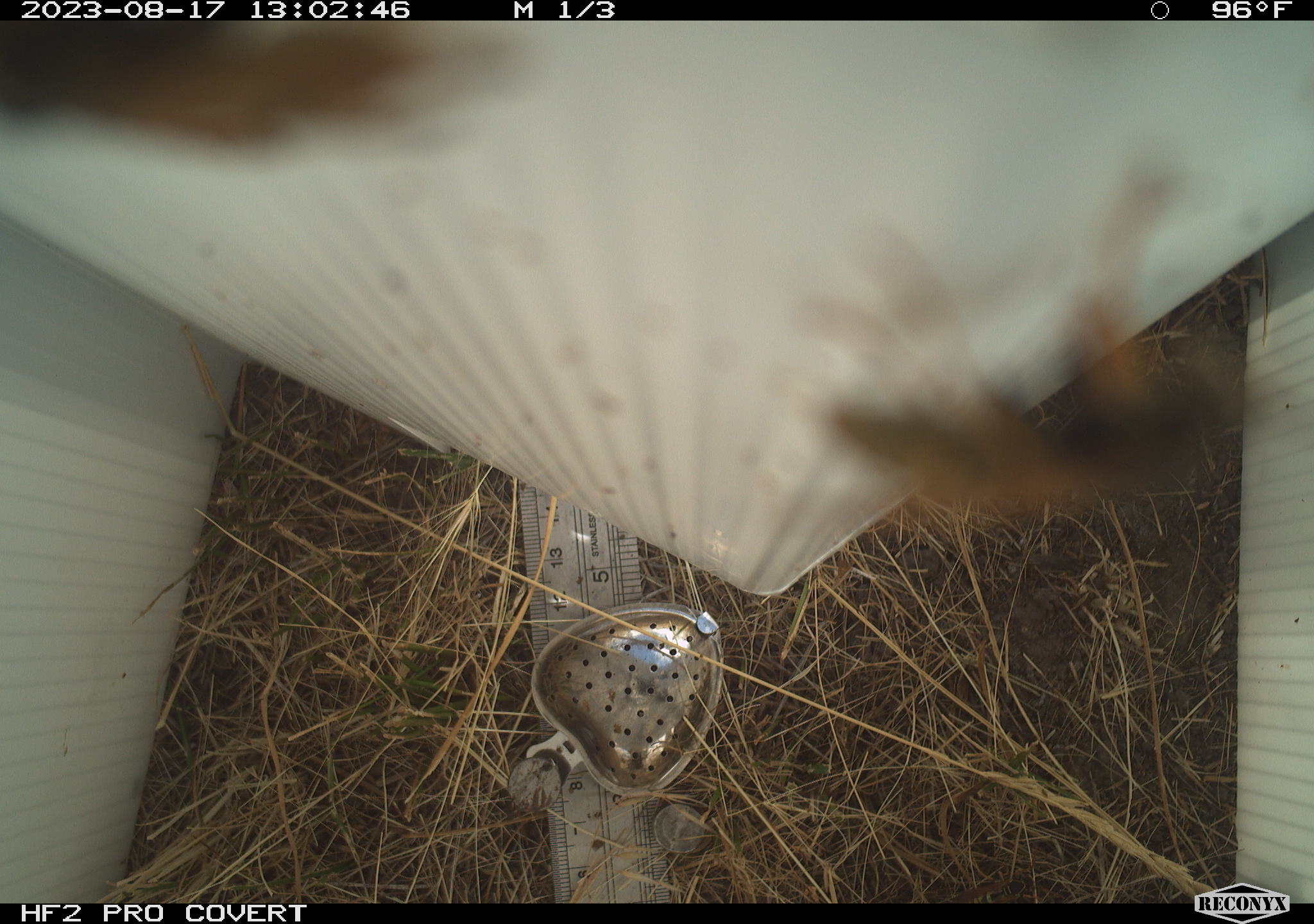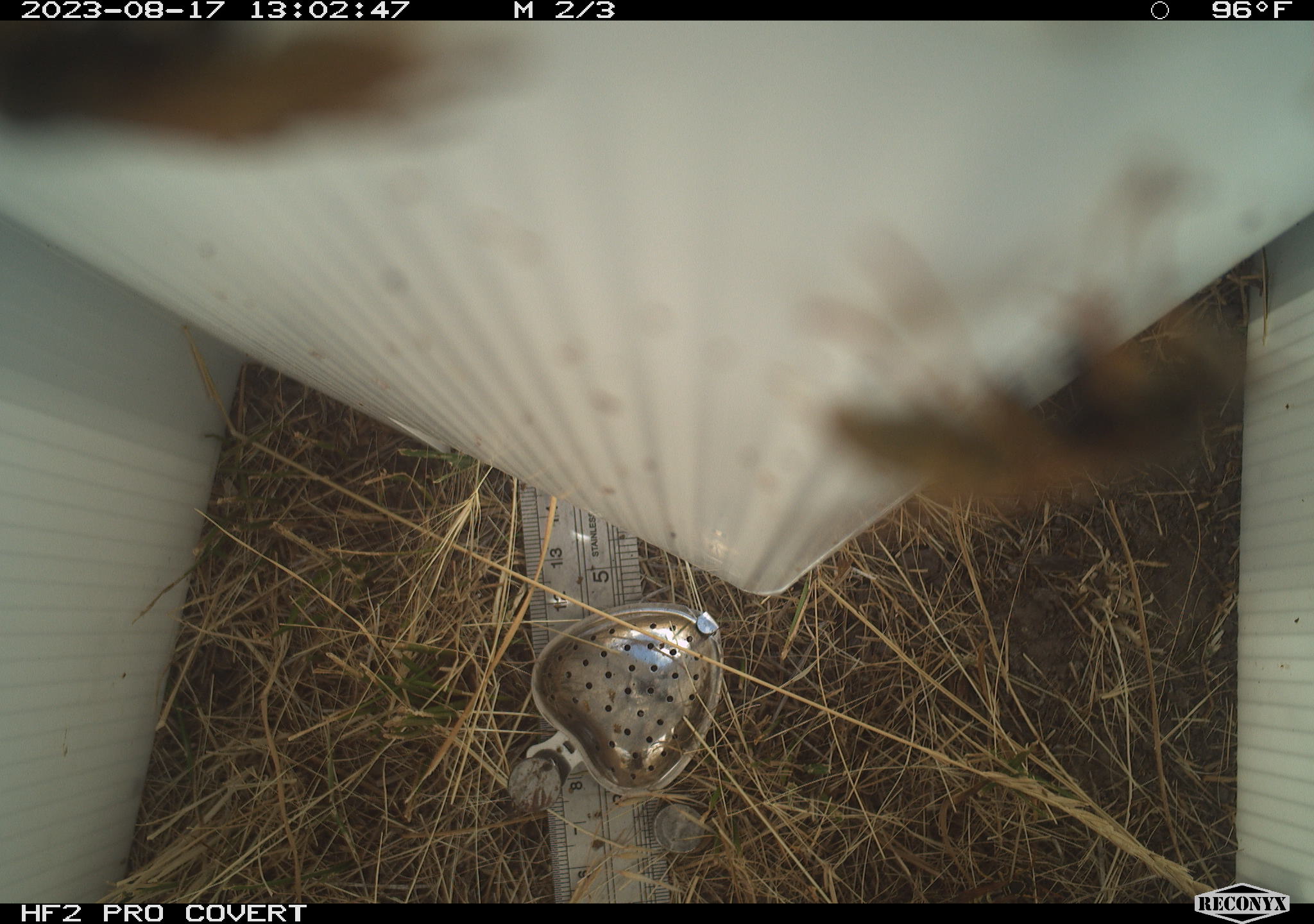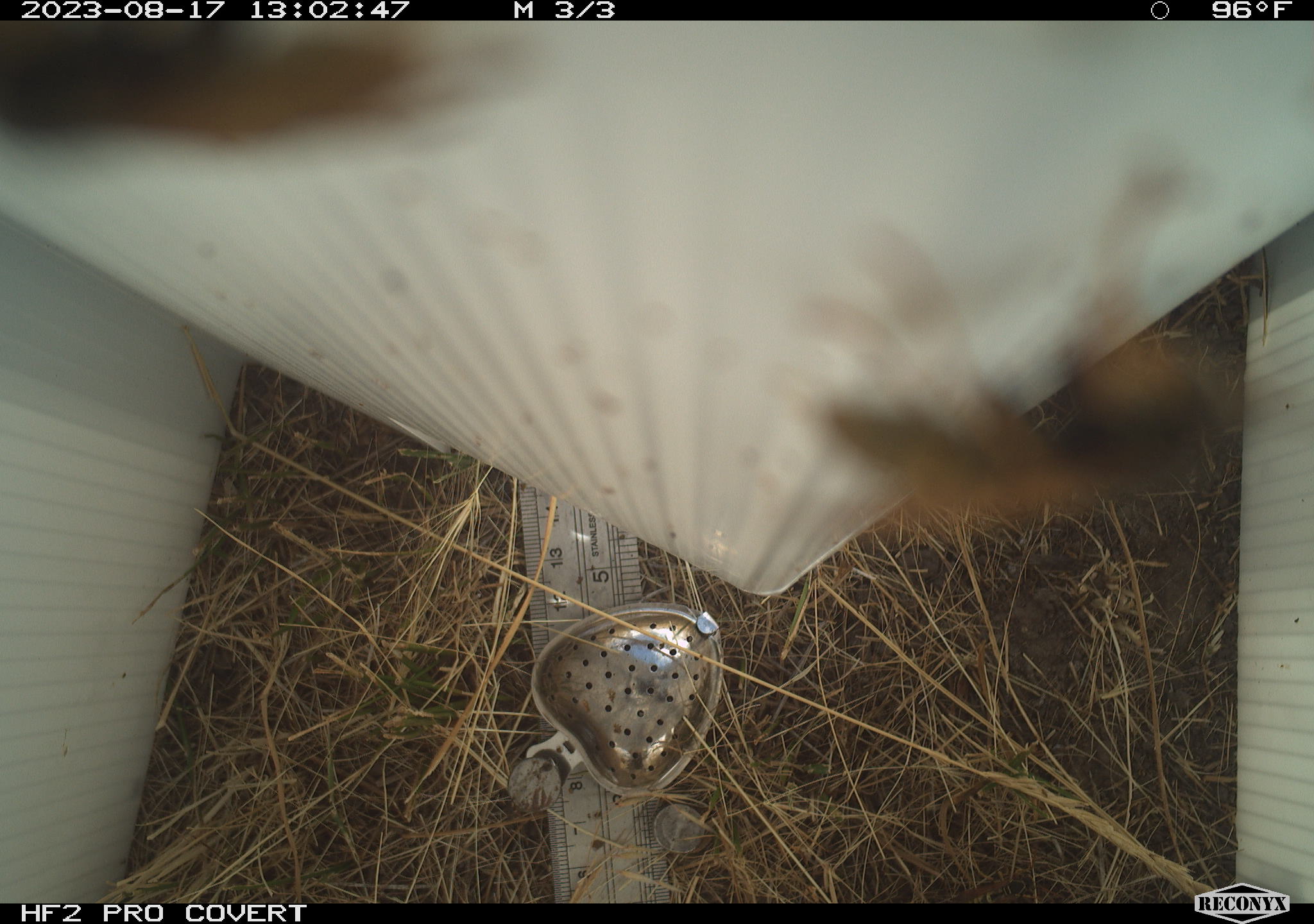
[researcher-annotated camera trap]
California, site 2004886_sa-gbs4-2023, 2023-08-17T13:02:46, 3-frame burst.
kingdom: Animalia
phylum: Arthropoda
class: Insecta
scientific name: Insecta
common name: insect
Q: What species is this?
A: Insect (Insecta).